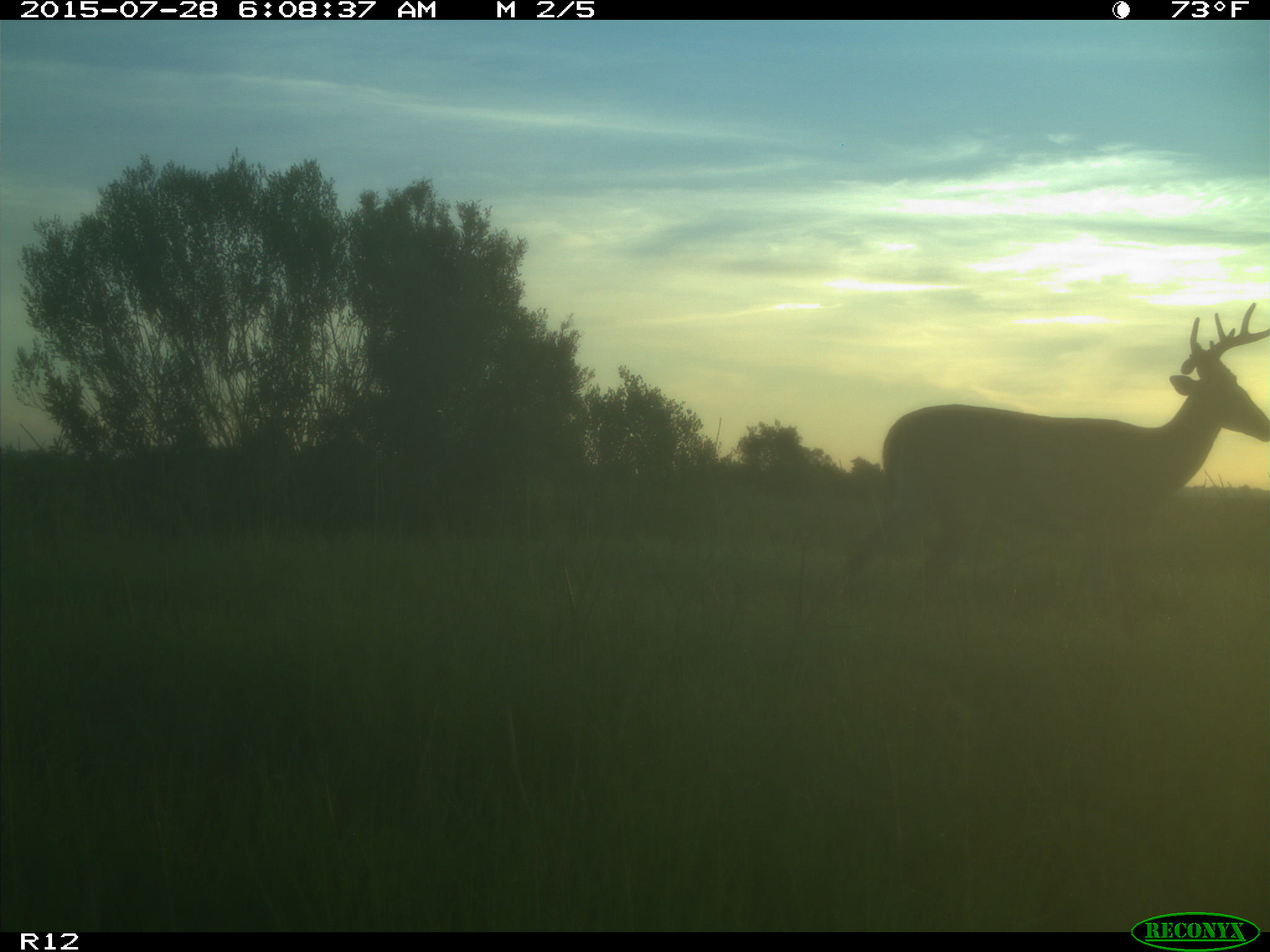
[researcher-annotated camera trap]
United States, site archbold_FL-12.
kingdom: Animalia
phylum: Chordata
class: Mammalia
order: Artiodactyla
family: Cervidae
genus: Odocoileus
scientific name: Odocoileus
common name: deer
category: unidentified deer